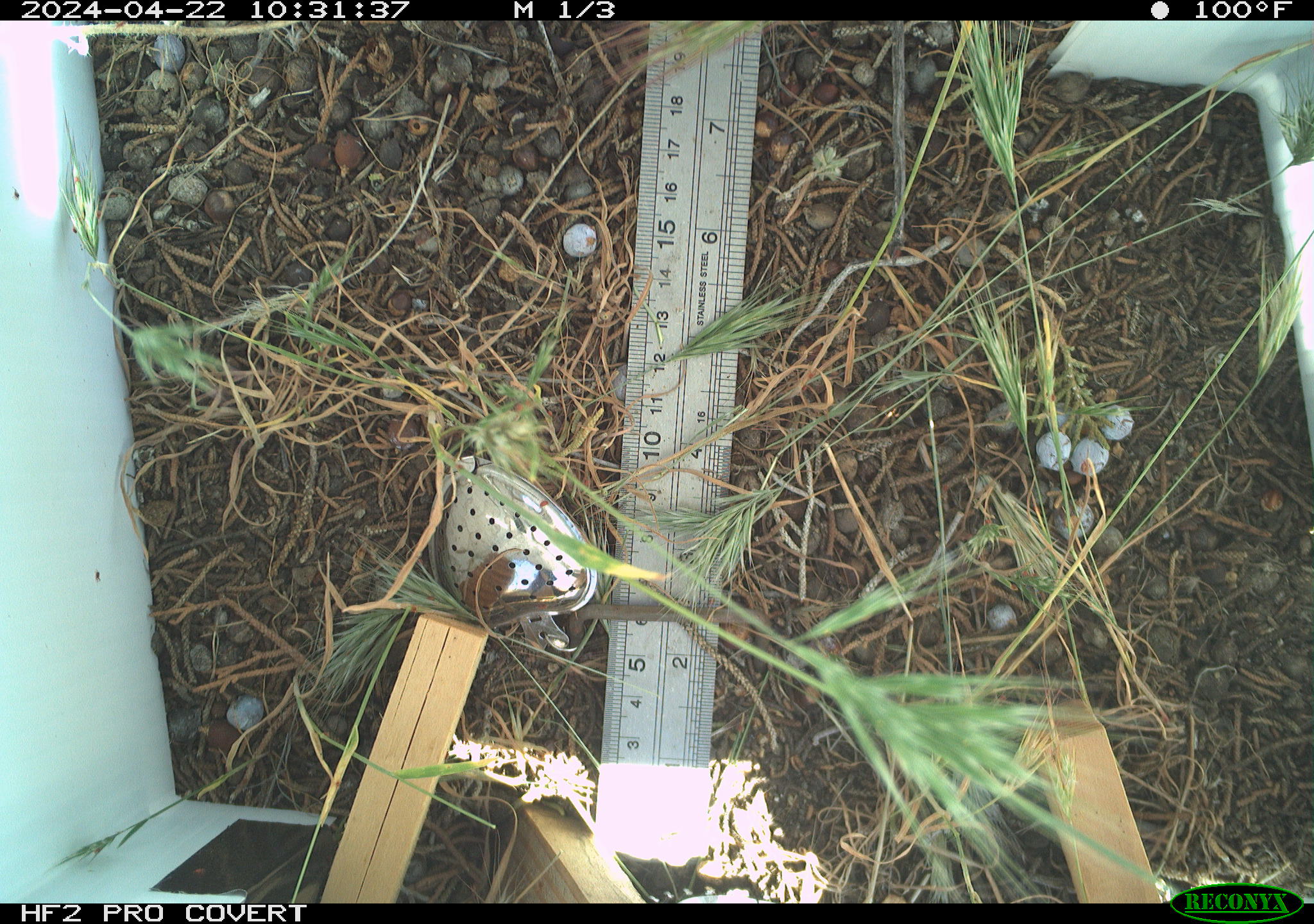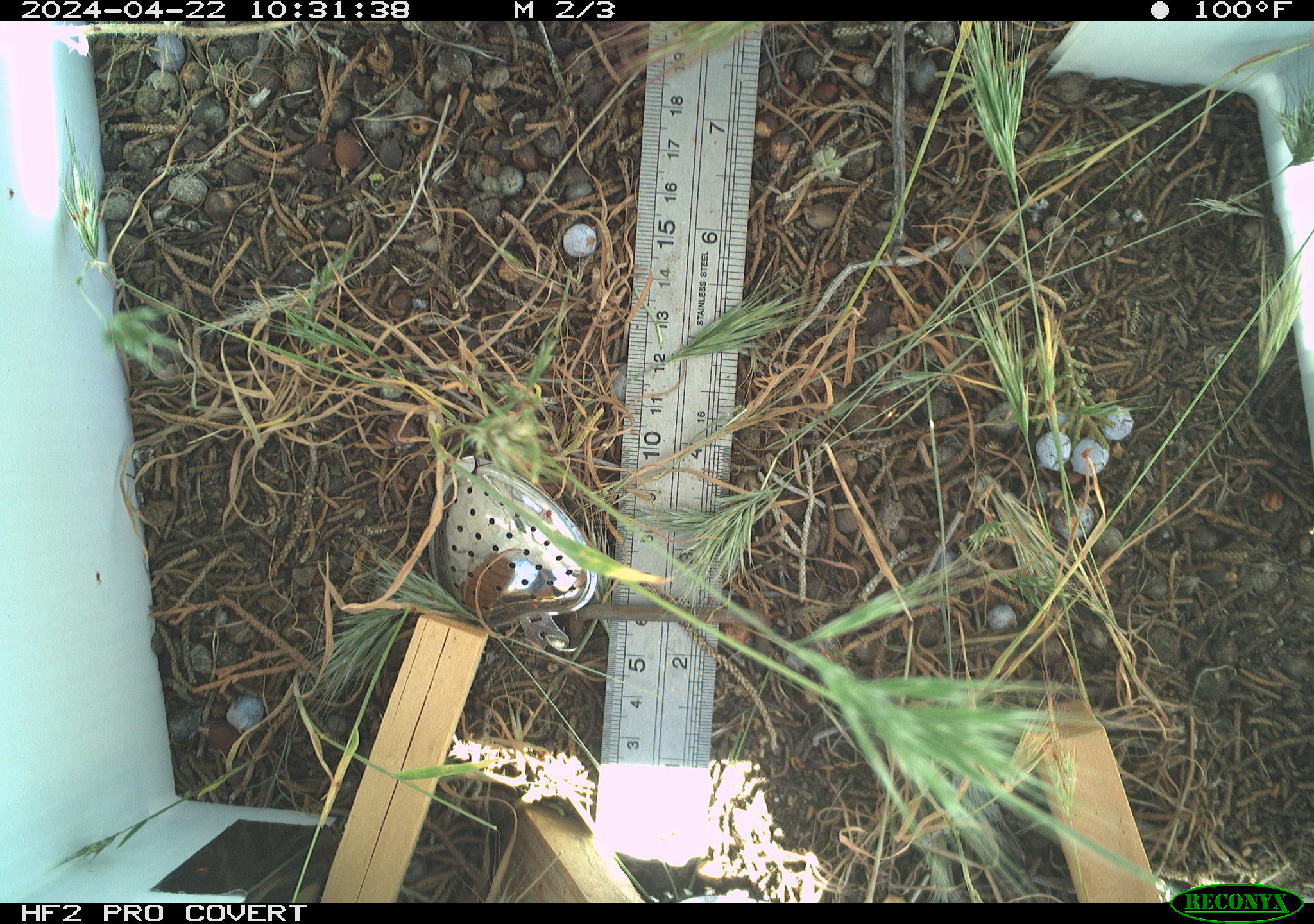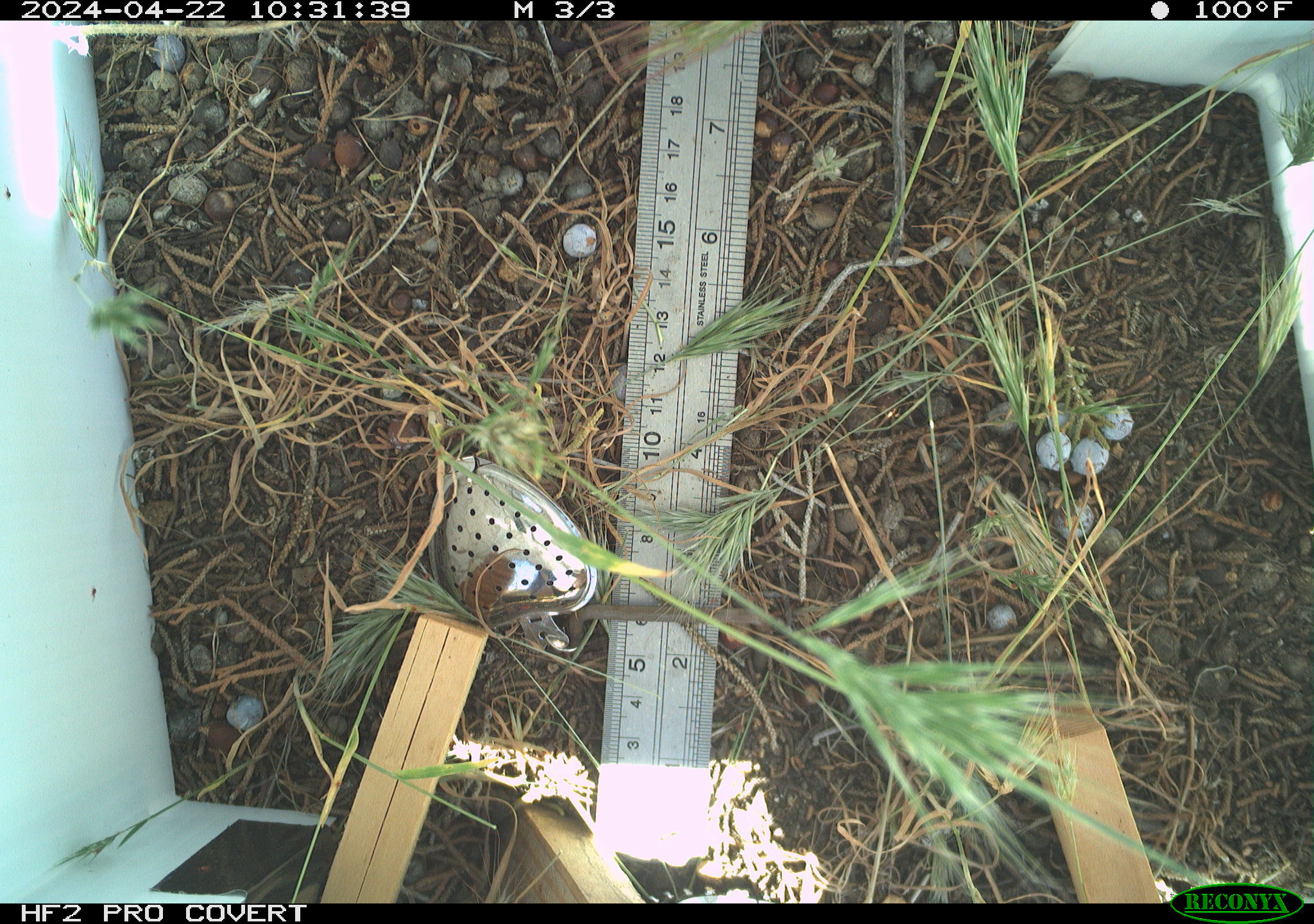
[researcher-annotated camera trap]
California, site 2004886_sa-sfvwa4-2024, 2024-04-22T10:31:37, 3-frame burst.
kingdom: Animalia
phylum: Arthropoda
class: Insecta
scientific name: Insecta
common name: insect